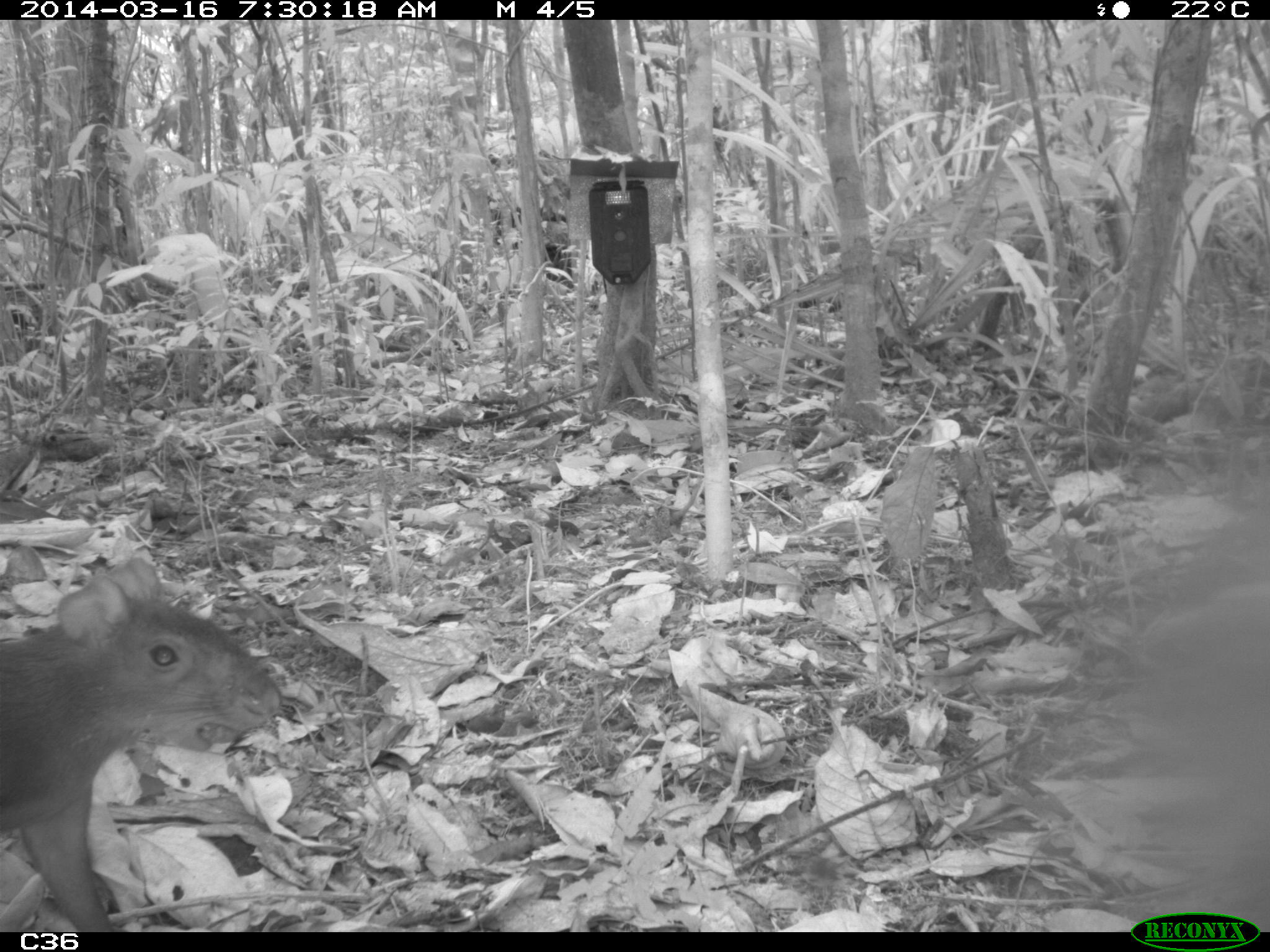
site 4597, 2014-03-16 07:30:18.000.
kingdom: Animalia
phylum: Chordata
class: Mammalia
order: Rodentia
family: Dasyproctidae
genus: Dasyprocta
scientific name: Dasyprocta leporina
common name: red-rumped agouti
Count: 1.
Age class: adult.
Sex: female.